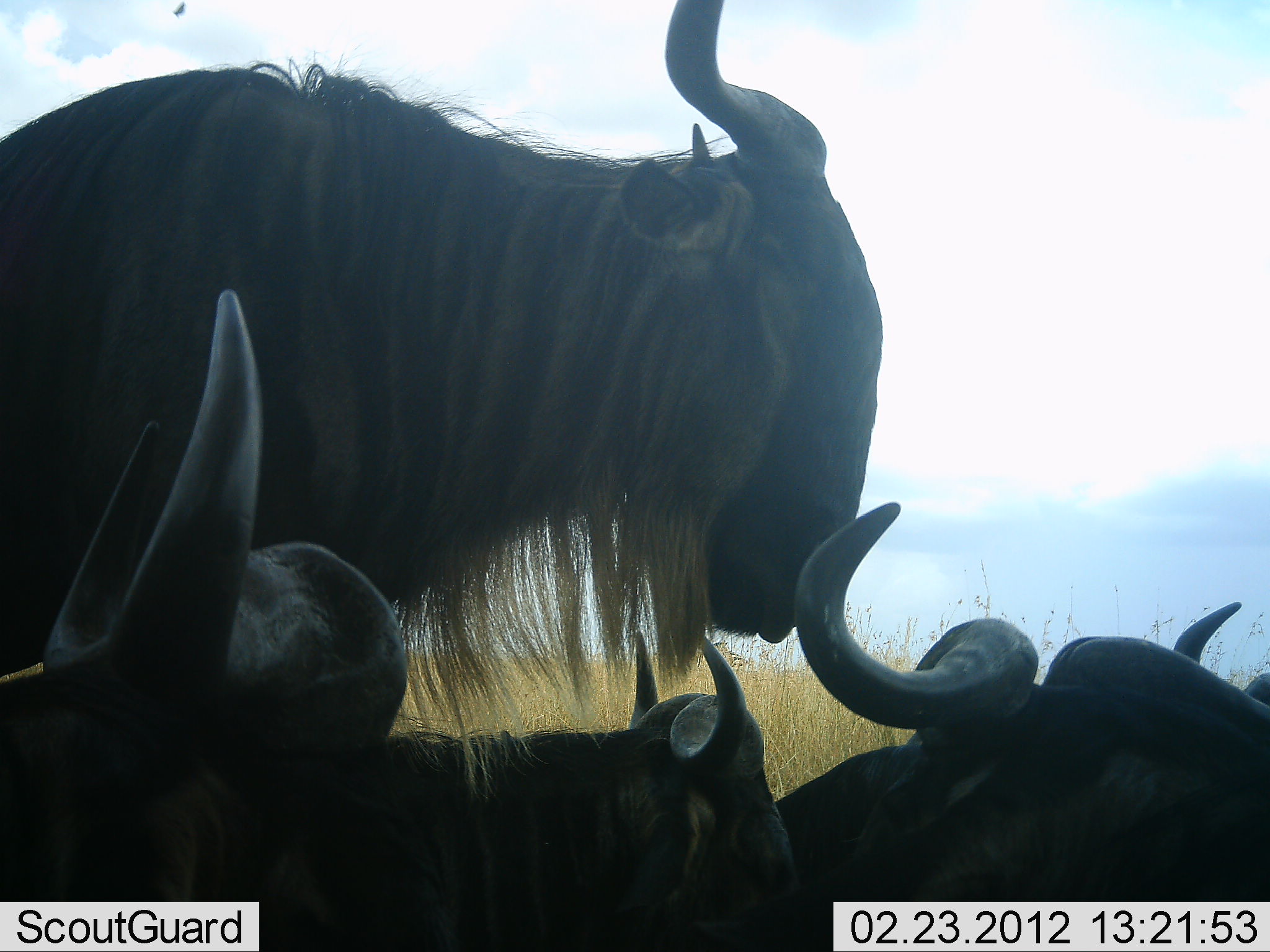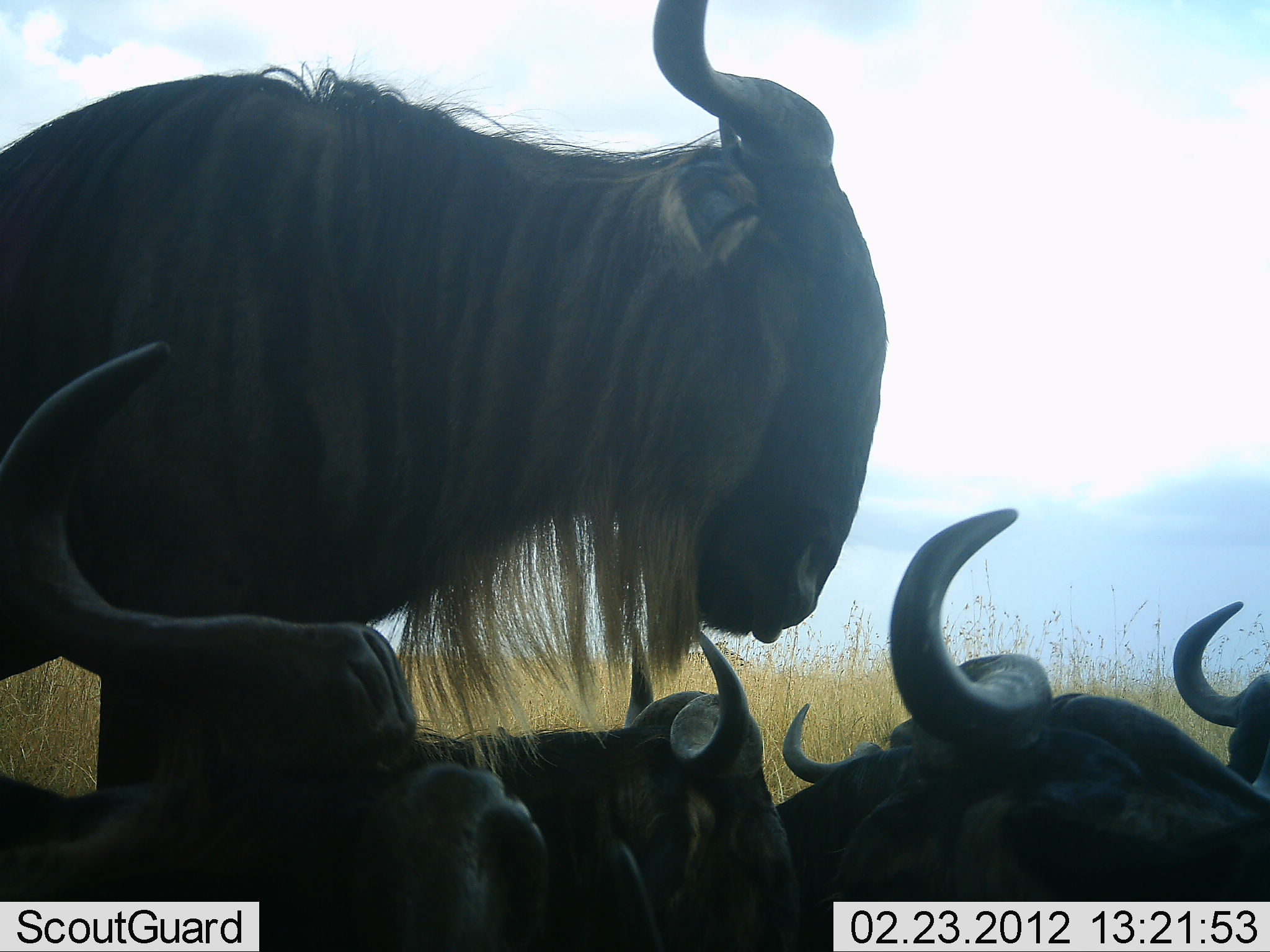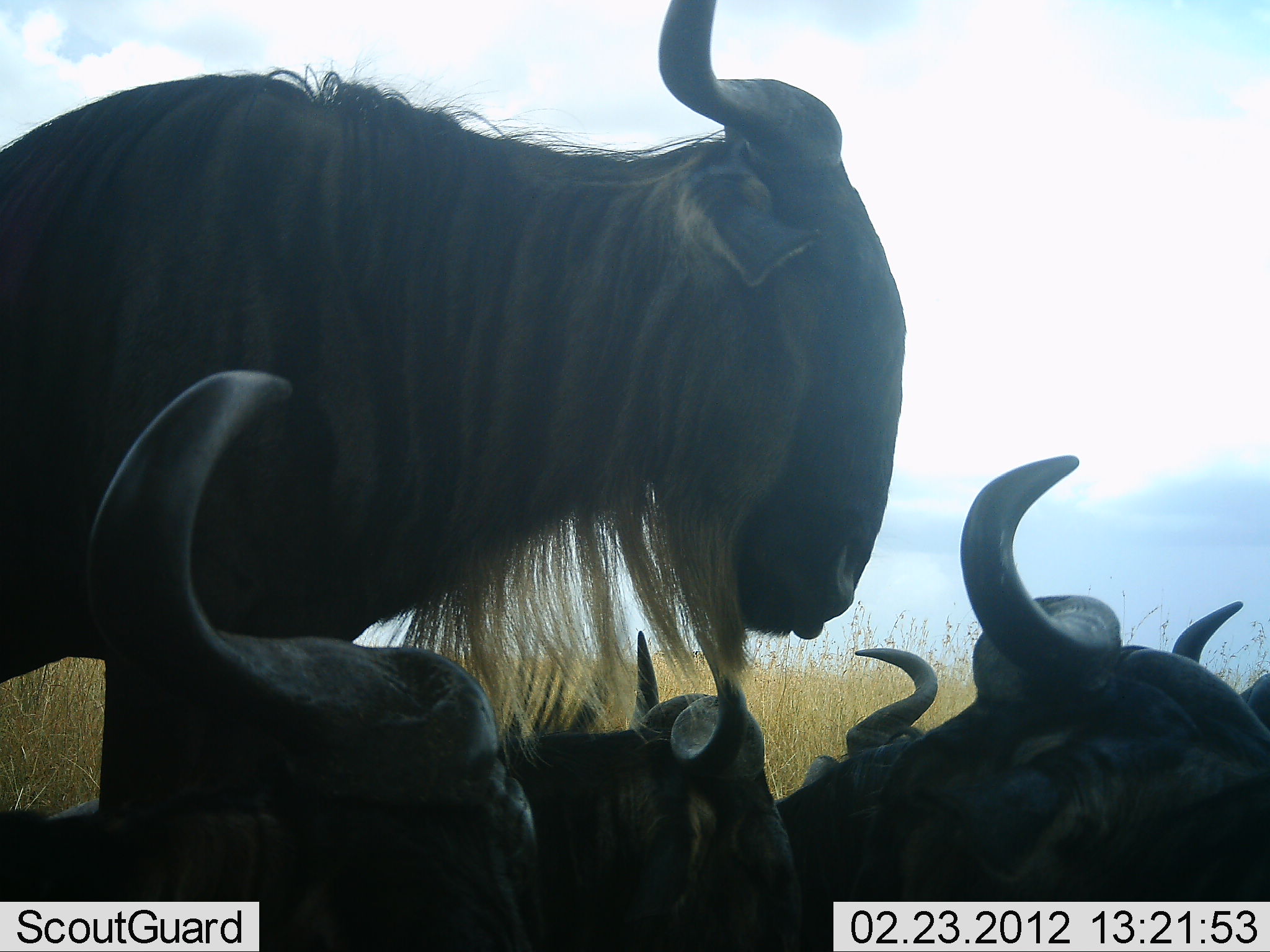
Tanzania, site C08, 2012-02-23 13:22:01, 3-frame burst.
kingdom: Animalia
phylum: Chordata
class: Mammalia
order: Artiodactyla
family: Bovidae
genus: Connochaetes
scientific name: Connochaetes taurinus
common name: blue wildebeest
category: wildebeest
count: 5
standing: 73%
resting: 87%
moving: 7%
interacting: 7%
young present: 13%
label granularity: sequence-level